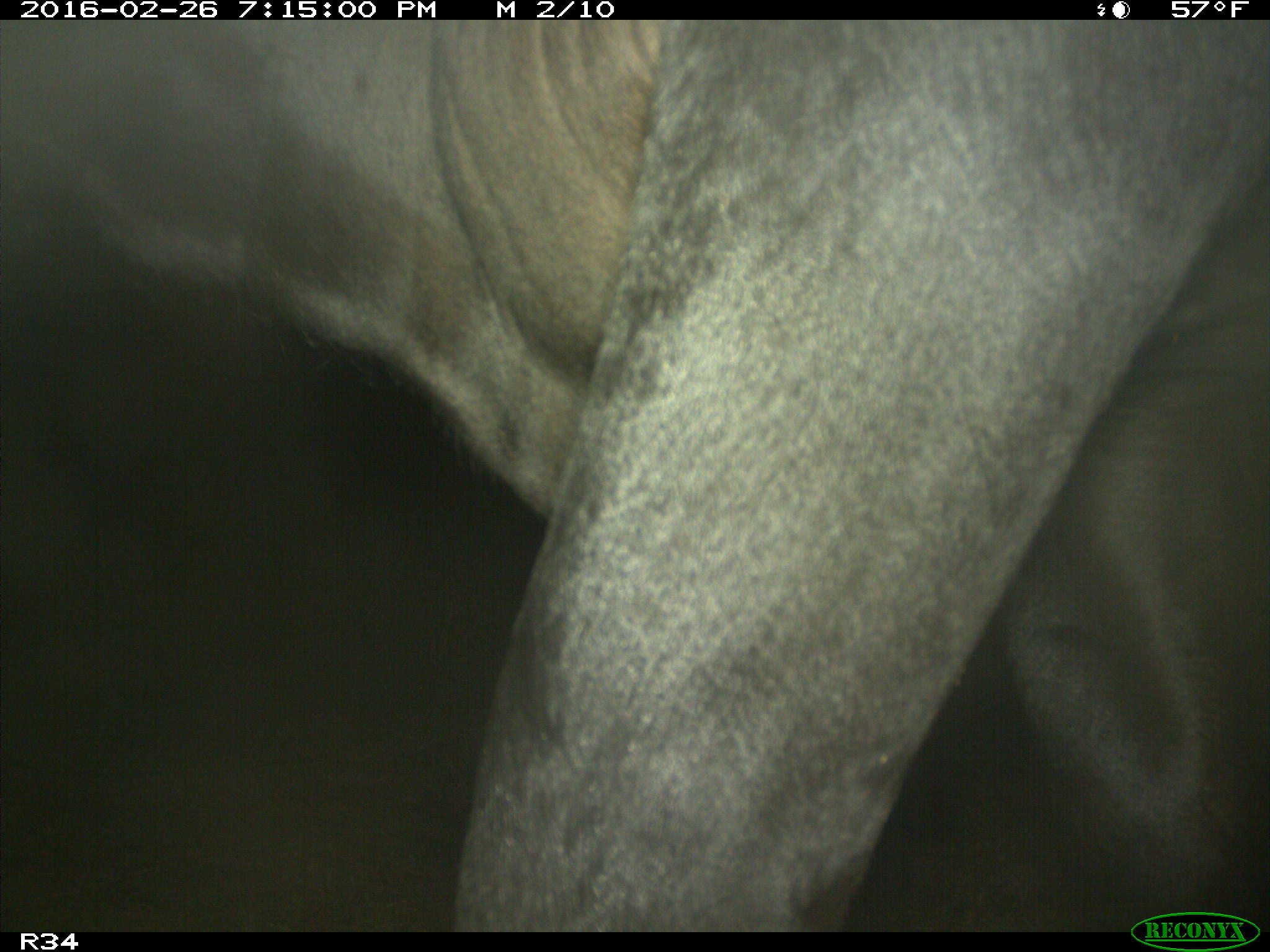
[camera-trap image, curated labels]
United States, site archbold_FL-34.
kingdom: Animalia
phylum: Chordata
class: Mammalia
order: Artiodactyla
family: Bovidae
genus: Bos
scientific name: Bos taurus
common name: domestic cow